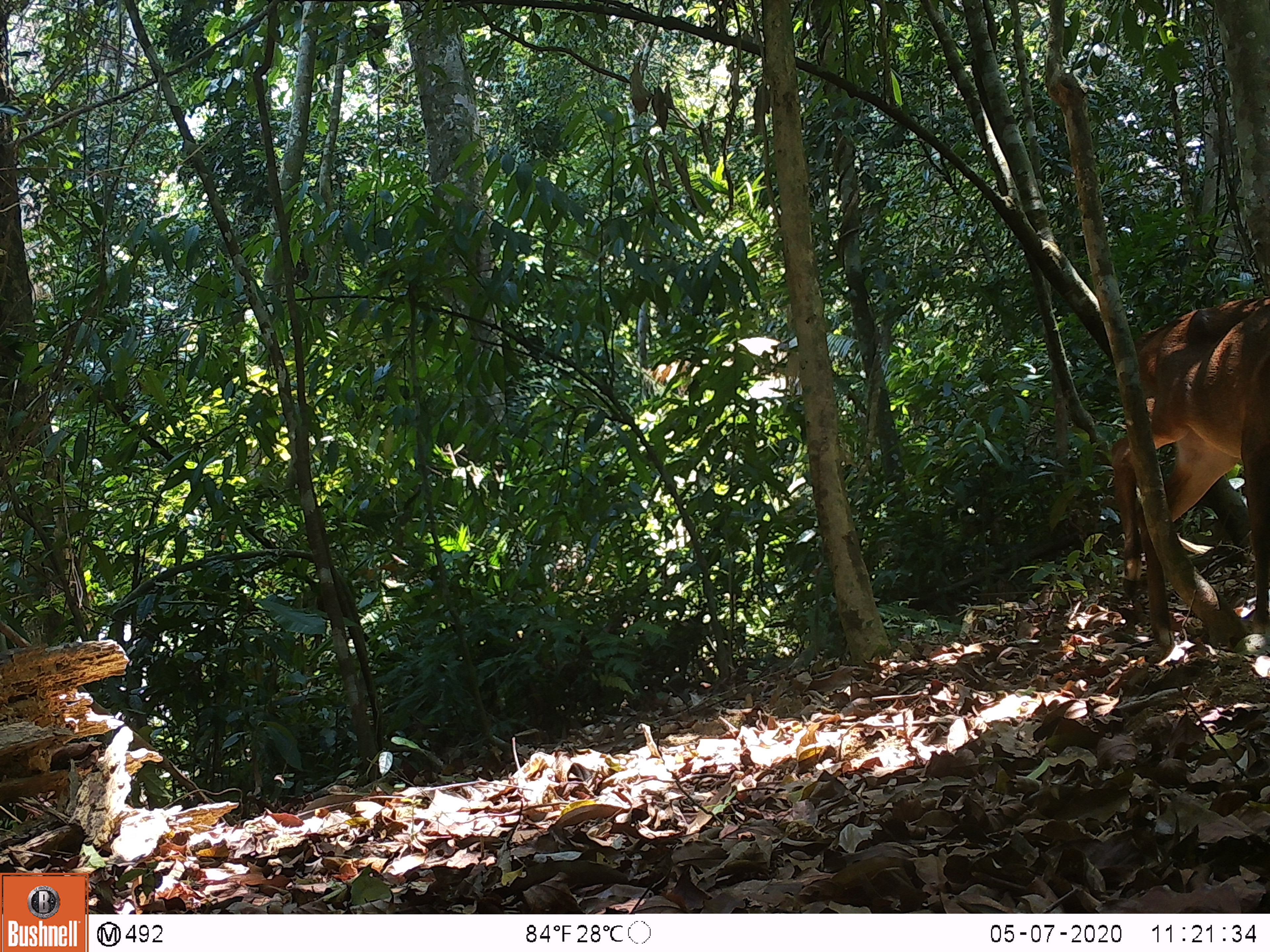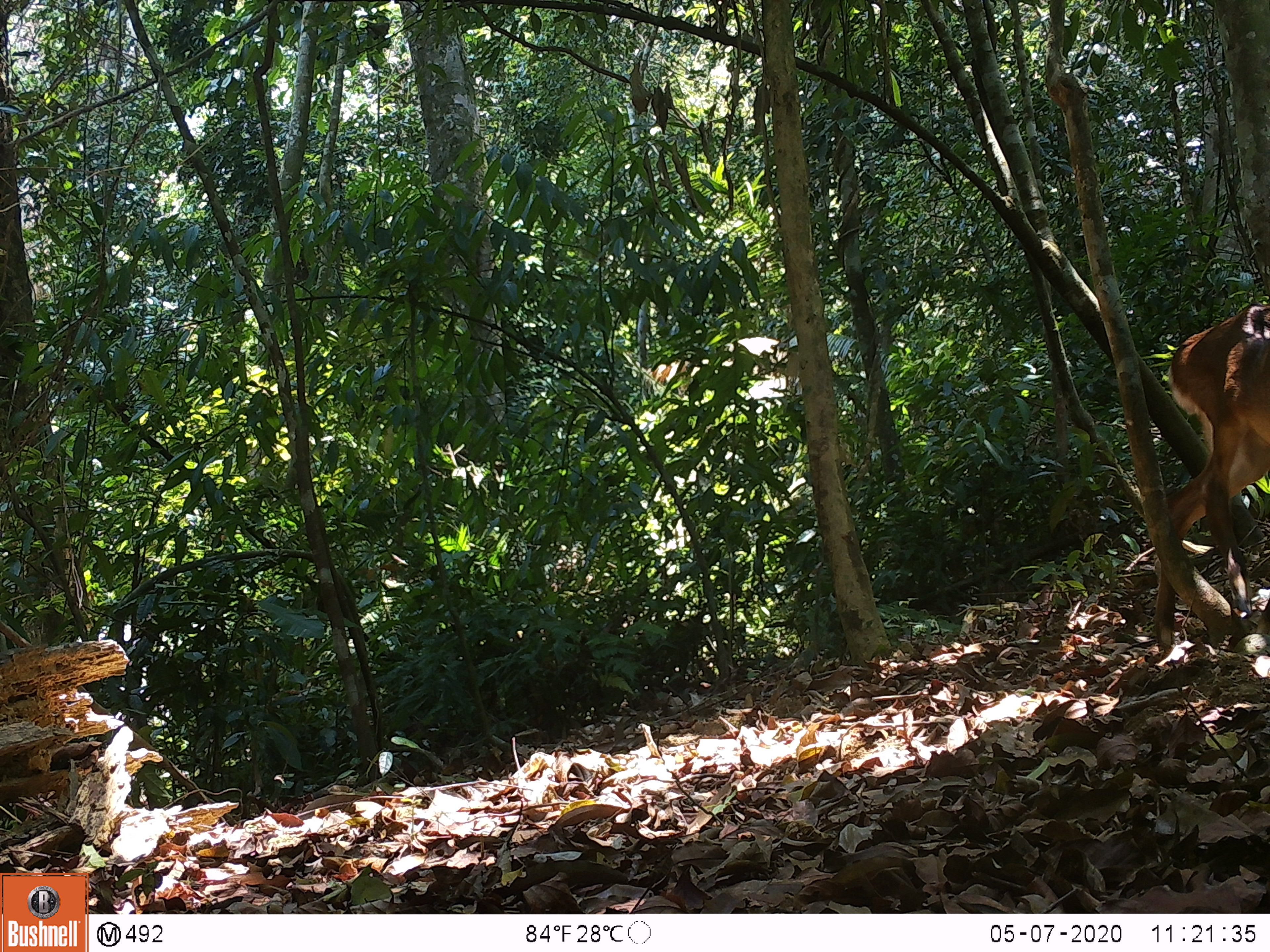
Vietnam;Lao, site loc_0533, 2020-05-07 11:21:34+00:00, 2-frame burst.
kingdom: Animalia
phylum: Chordata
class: Mammalia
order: Artiodactyla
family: Cervidae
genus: Muntiacus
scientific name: Muntiacus vuquangensis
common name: large-antlered muntjac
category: large antlered muntjac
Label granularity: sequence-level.